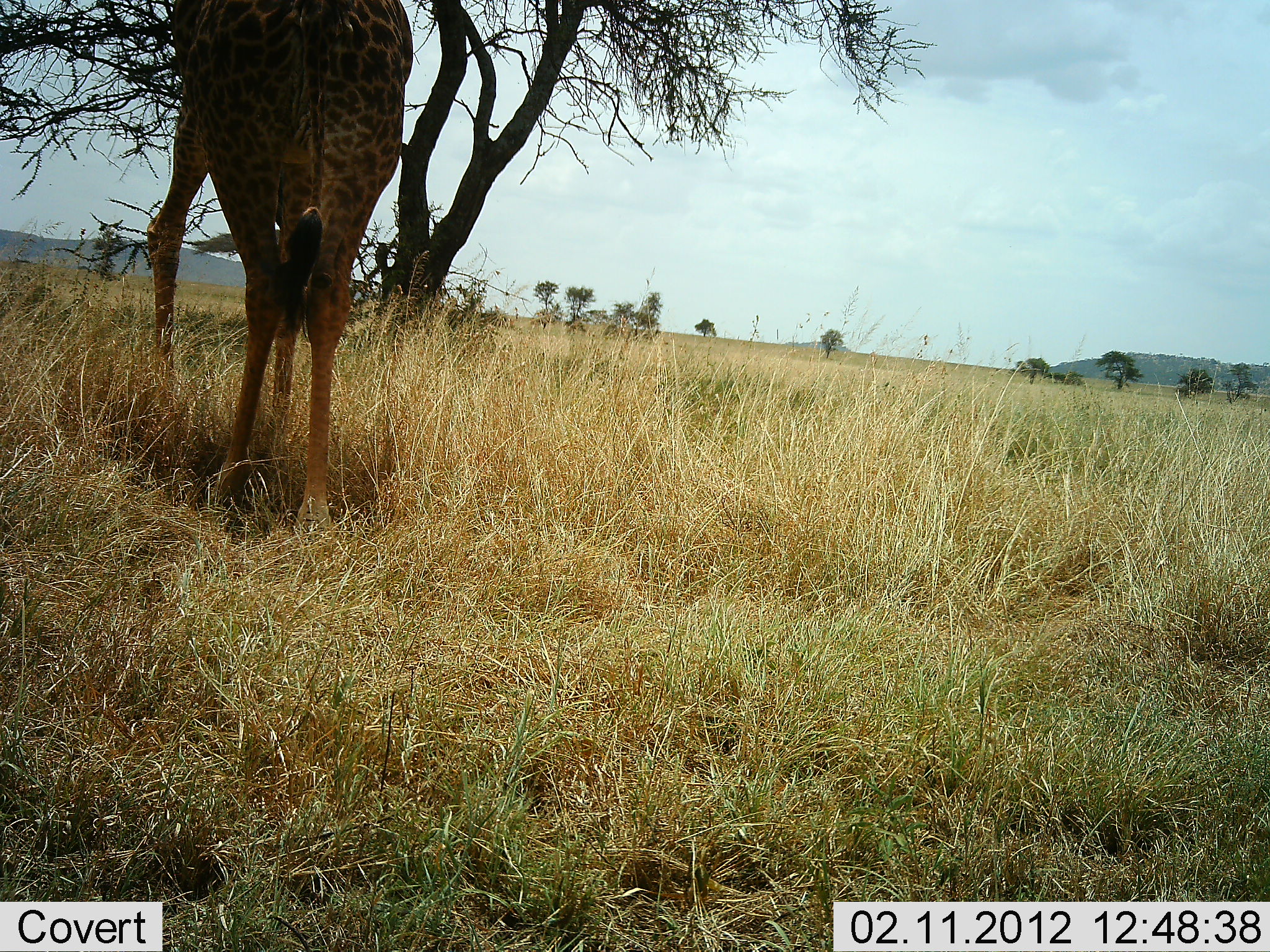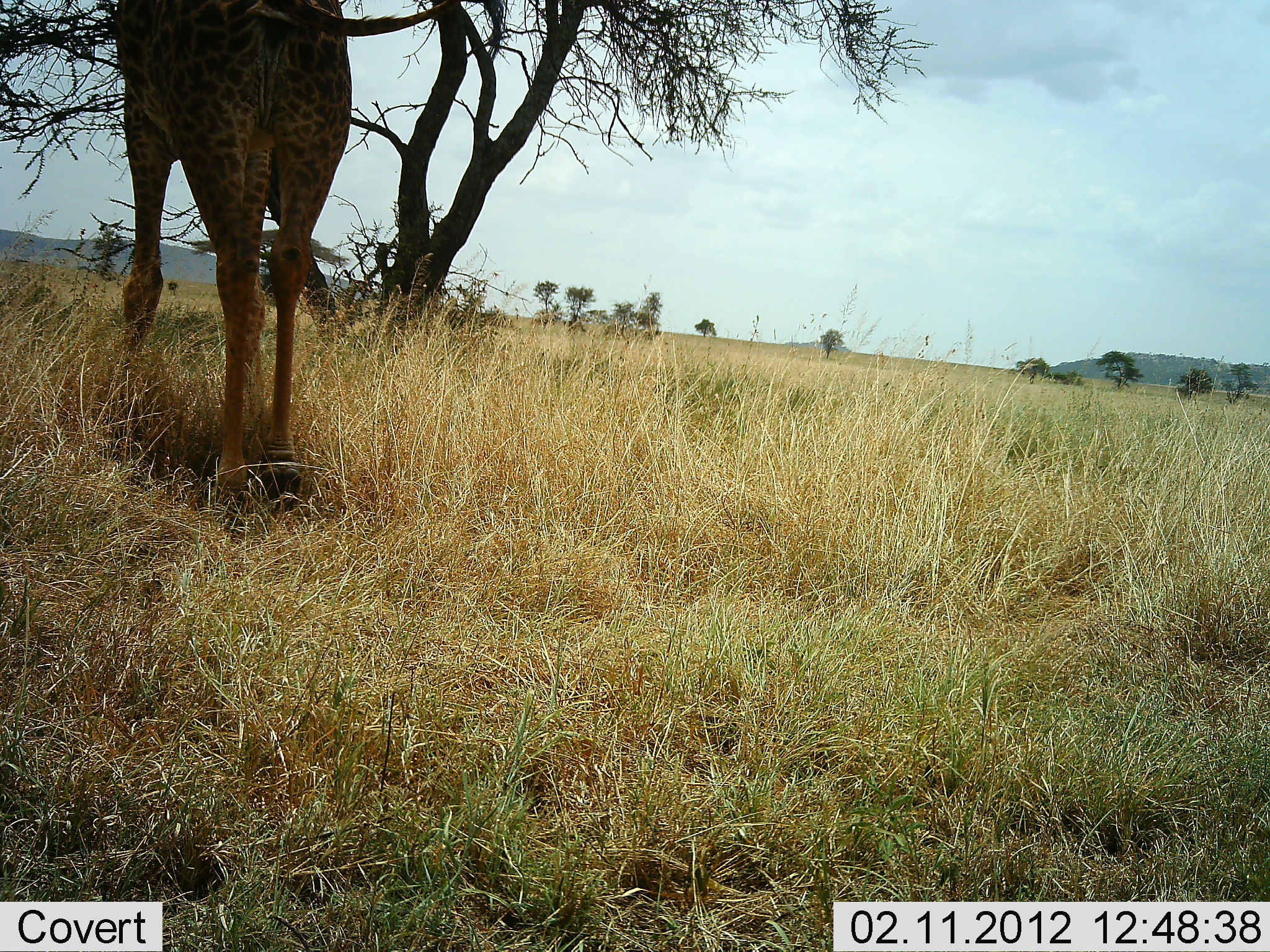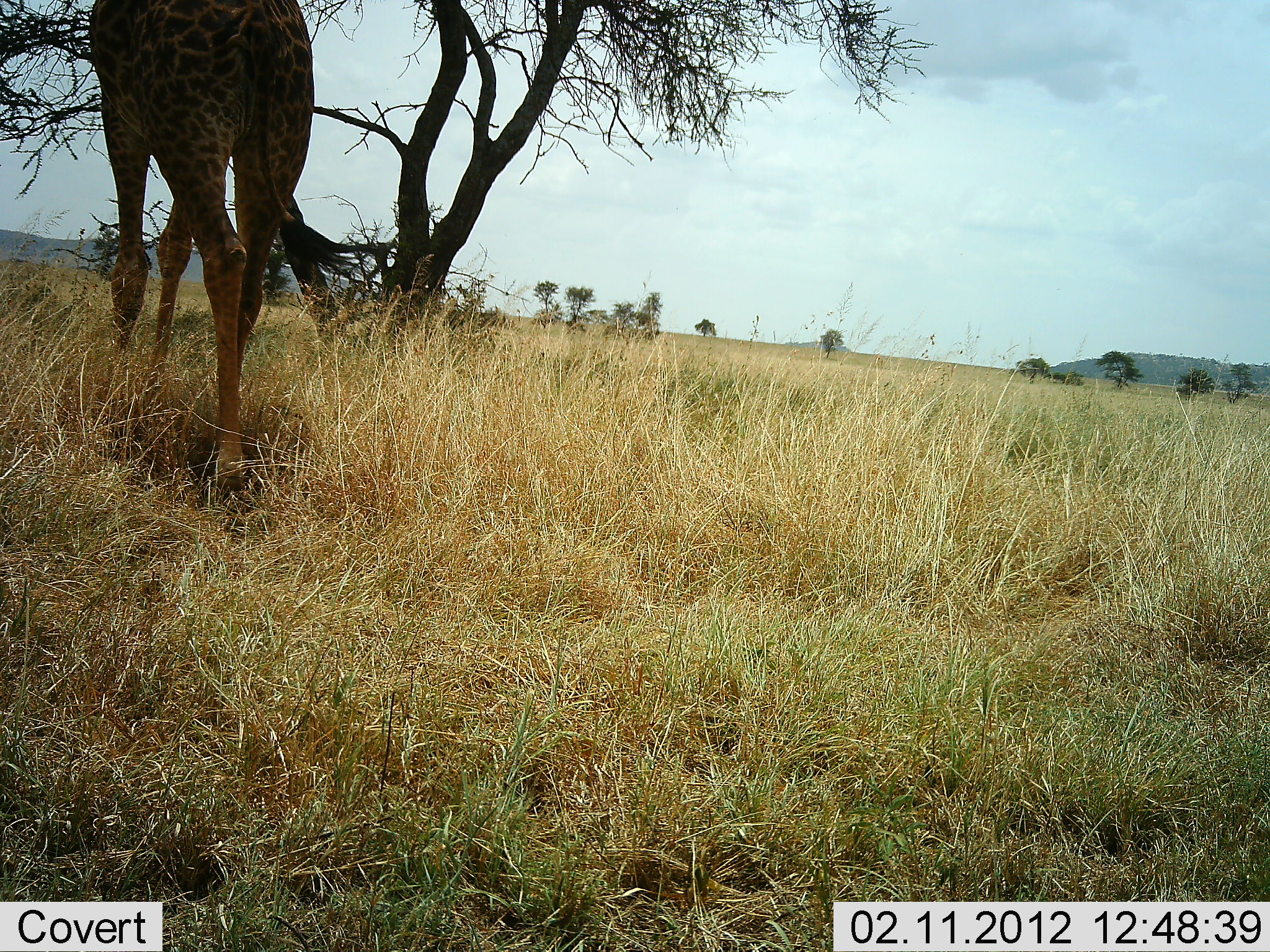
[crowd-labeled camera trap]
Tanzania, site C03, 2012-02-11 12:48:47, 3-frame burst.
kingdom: Animalia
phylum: Chordata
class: Mammalia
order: Artiodactyla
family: Giraffidae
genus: Giraffa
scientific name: Giraffa camelopardalis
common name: giraffe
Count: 1.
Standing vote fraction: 40%.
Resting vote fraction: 0%.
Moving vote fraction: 53%.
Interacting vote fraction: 0%.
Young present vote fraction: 0%.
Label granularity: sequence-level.